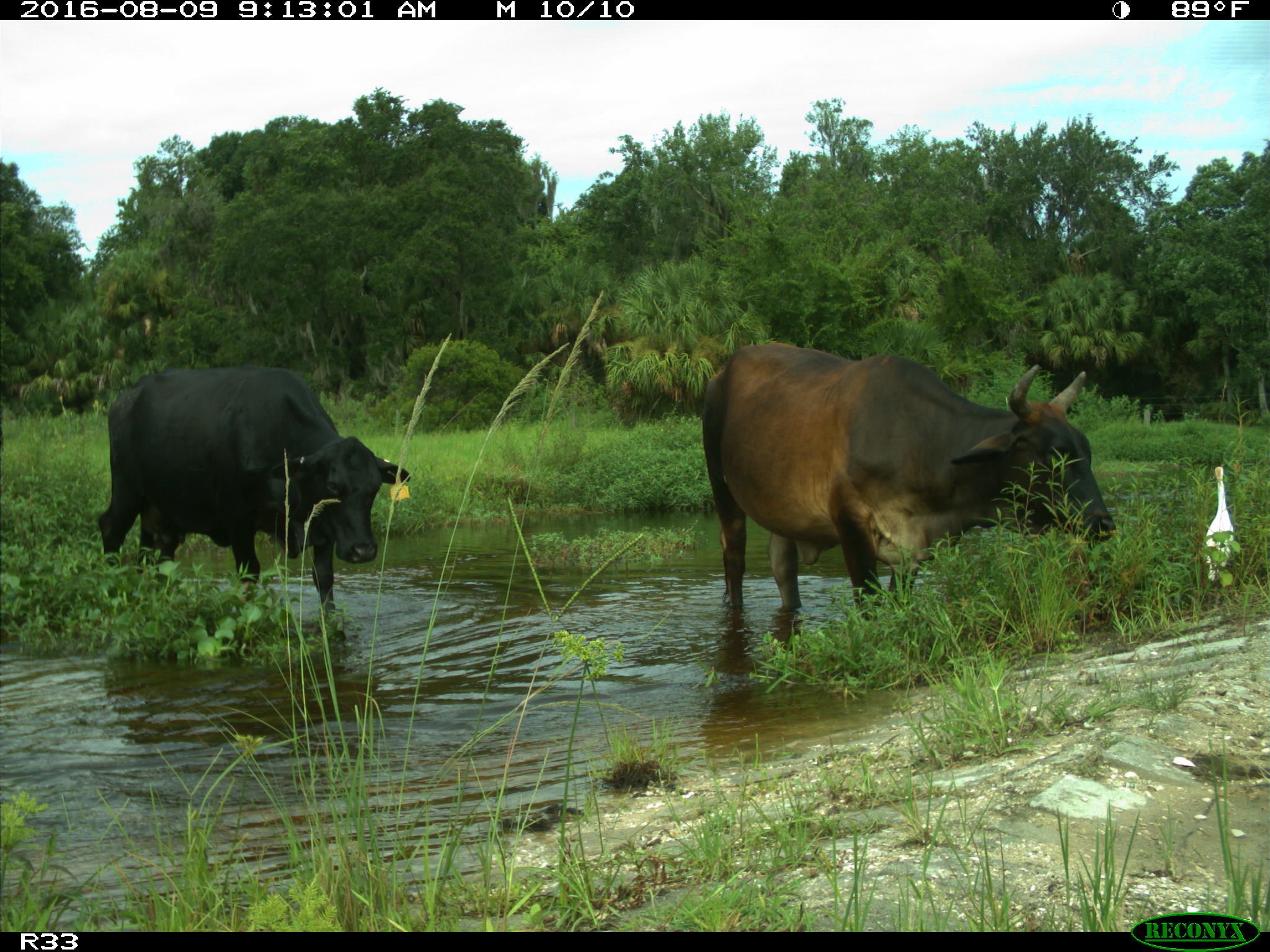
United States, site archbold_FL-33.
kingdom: Animalia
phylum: Chordata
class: Mammalia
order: Artiodactyla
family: Bovidae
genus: Bos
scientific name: Bos taurus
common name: domestic cow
Bos taurus (domestic cow).